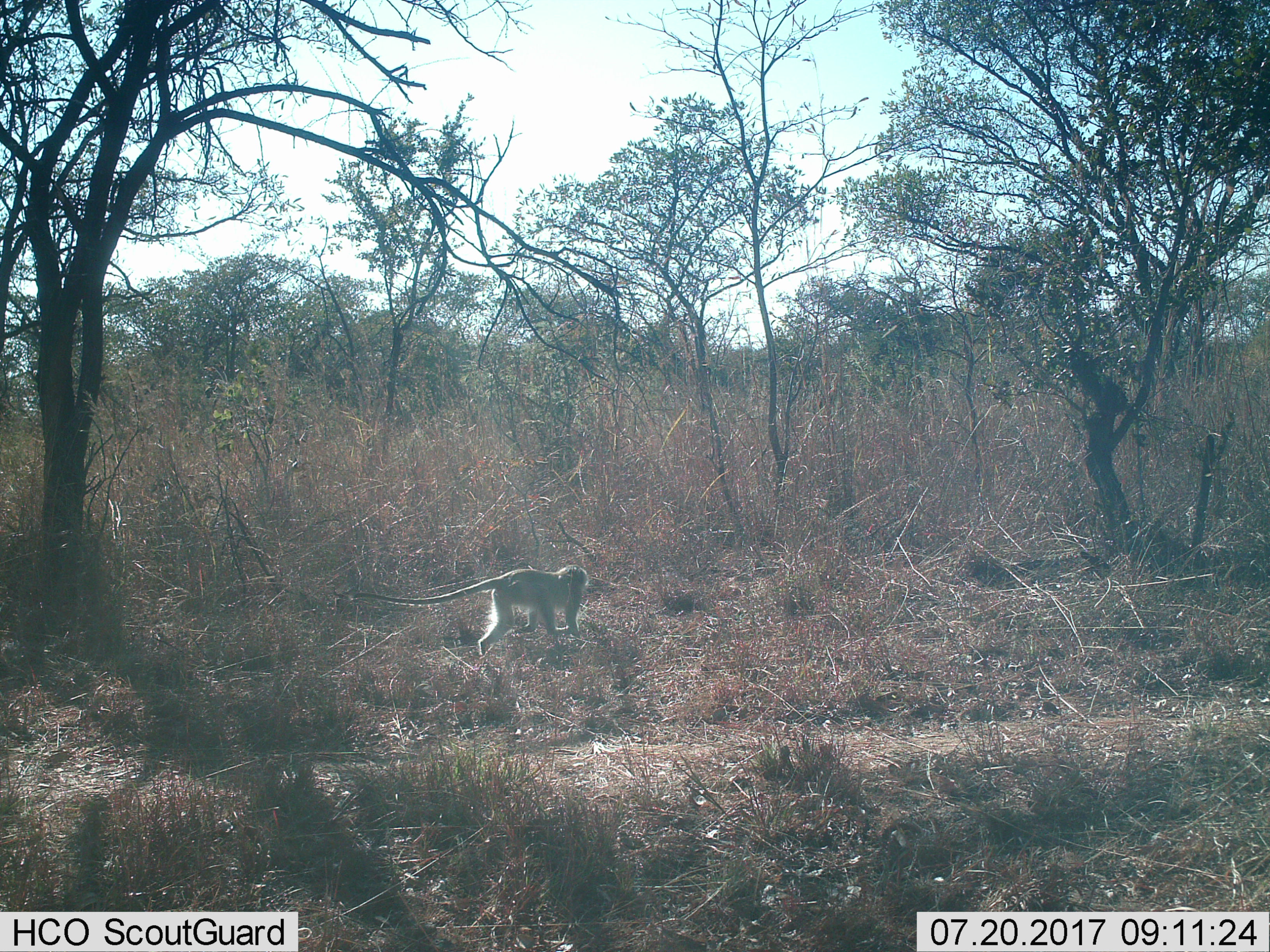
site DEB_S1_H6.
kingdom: Animalia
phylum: Chordata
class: Mammalia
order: Primates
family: Cercopithecidae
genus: Chlorocebus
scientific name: Chlorocebus pygerythrus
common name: vervet monkey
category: monkeyvervet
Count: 1.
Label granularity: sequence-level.